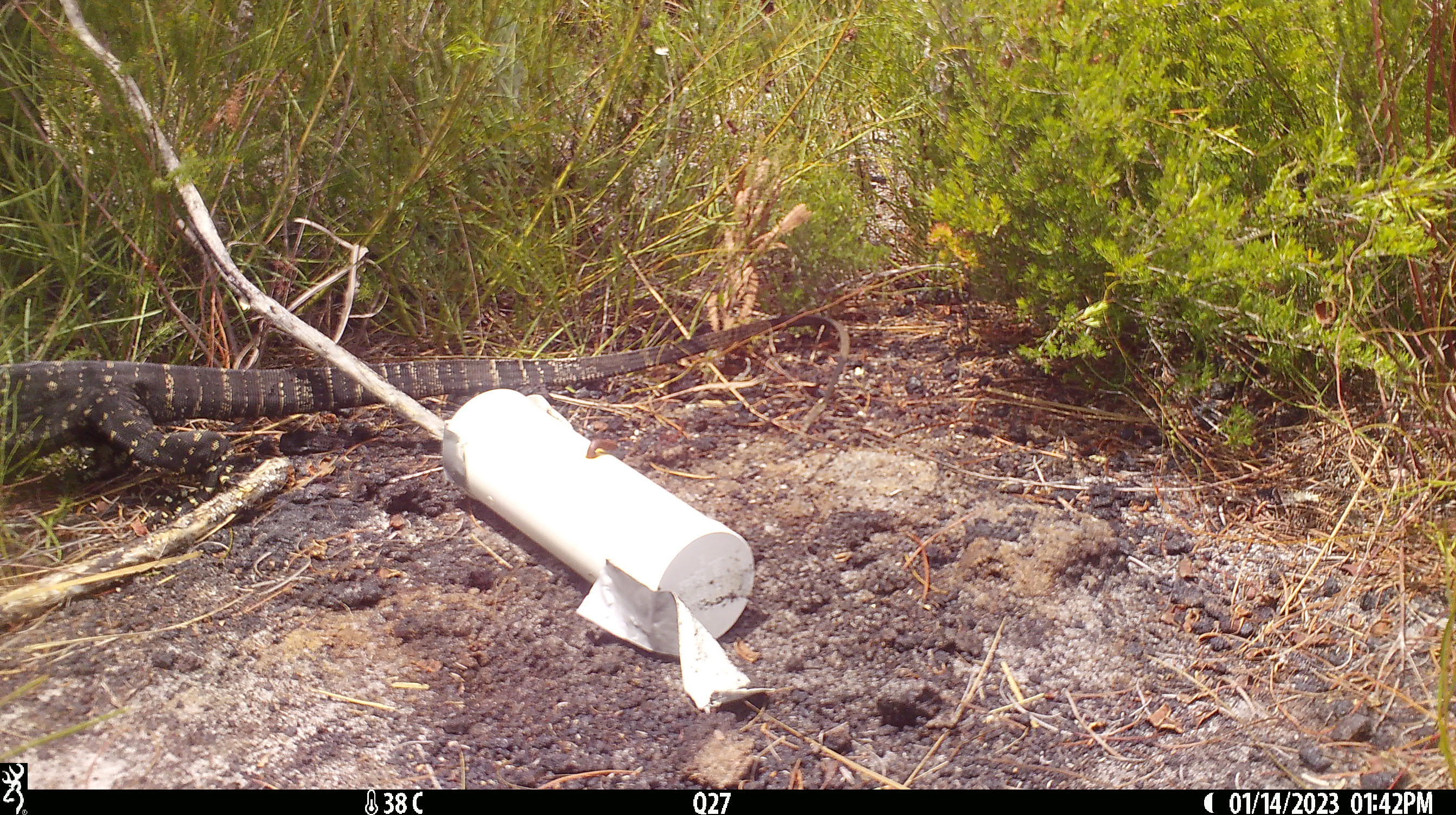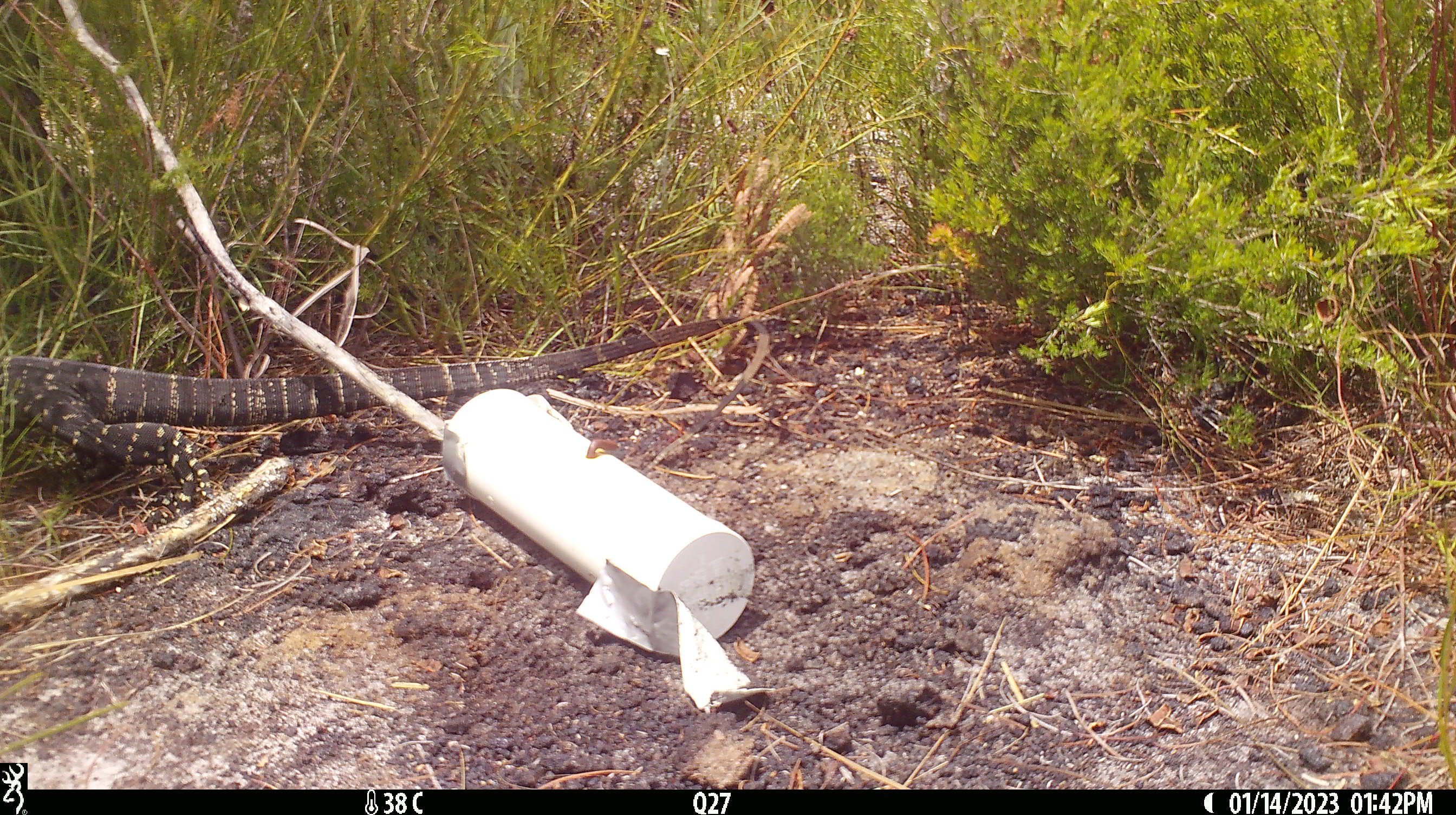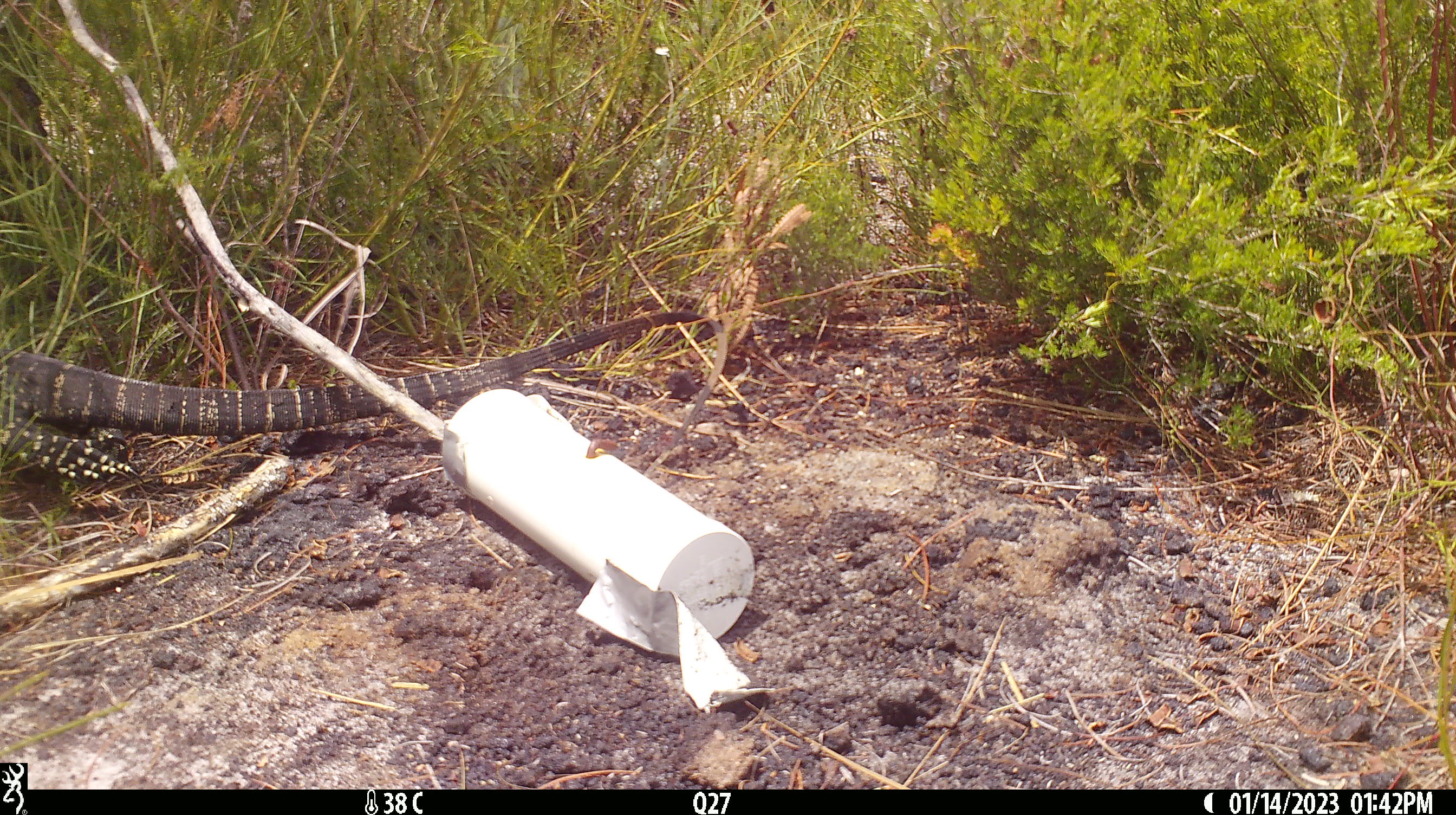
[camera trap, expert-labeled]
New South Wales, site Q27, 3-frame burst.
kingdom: Animalia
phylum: Chordata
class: Reptilia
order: Squamata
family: Varanidae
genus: Varanus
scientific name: Varanus varius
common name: lace monitor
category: goanna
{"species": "goanna (lace monitor) (Varanus varius)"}